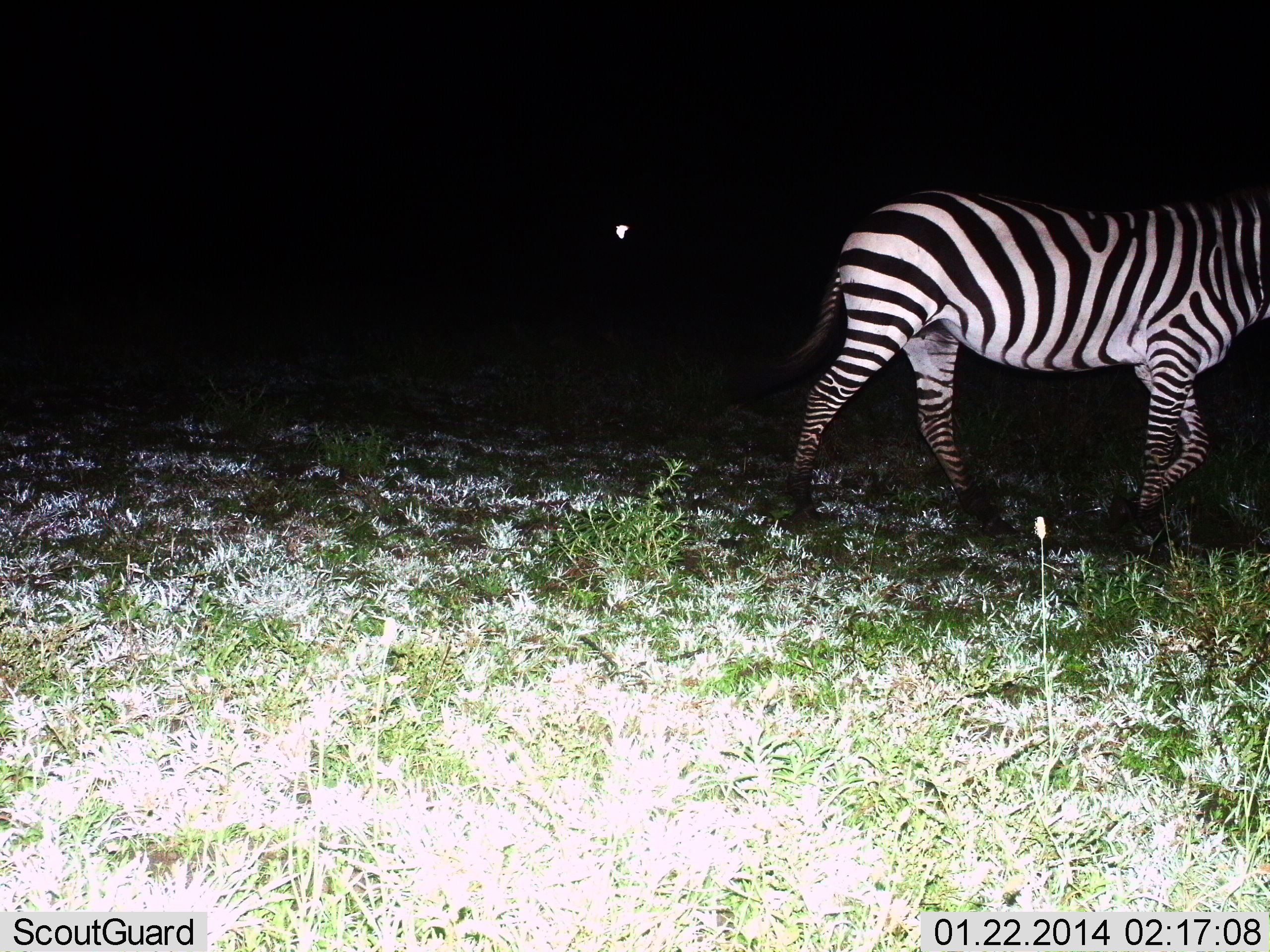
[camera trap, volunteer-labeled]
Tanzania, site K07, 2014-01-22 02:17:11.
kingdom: Animalia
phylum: Chordata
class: Mammalia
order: Perissodactyla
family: Equidae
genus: Equus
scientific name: Equus quagga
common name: plains zebra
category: zebra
Zebra (plains zebra) (Equus quagga), count 1. Behavior (volunteer vote fractions): standing 30%, resting 0%, moving 80%, interacting 0%. Young present (vote fraction): 0%. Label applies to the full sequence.